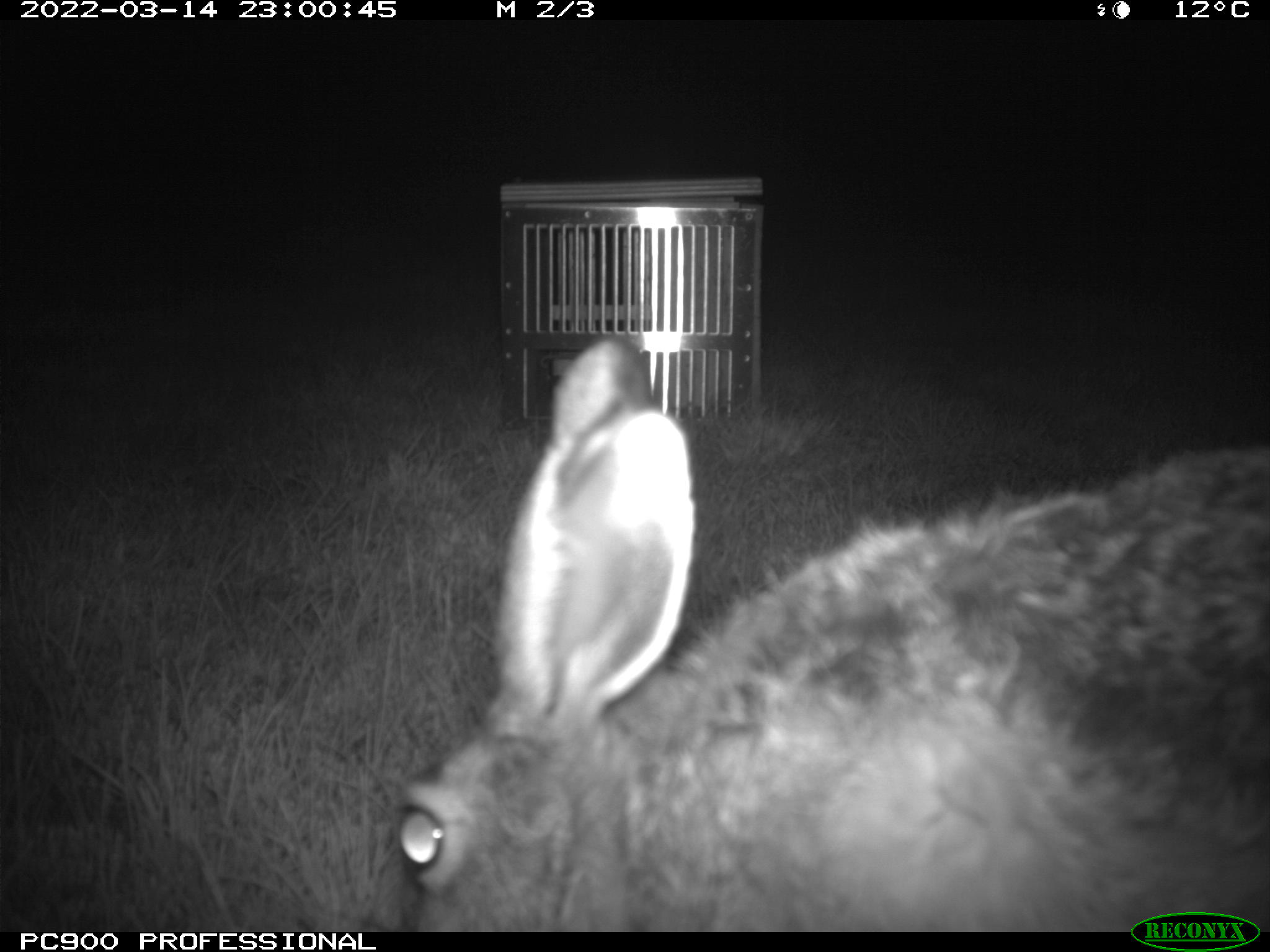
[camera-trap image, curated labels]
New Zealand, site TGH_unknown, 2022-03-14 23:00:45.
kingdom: Animalia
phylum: Chordata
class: Mammalia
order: Lagomorpha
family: Leporidae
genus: Lepus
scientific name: Lepus europaeus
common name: brown hare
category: hare